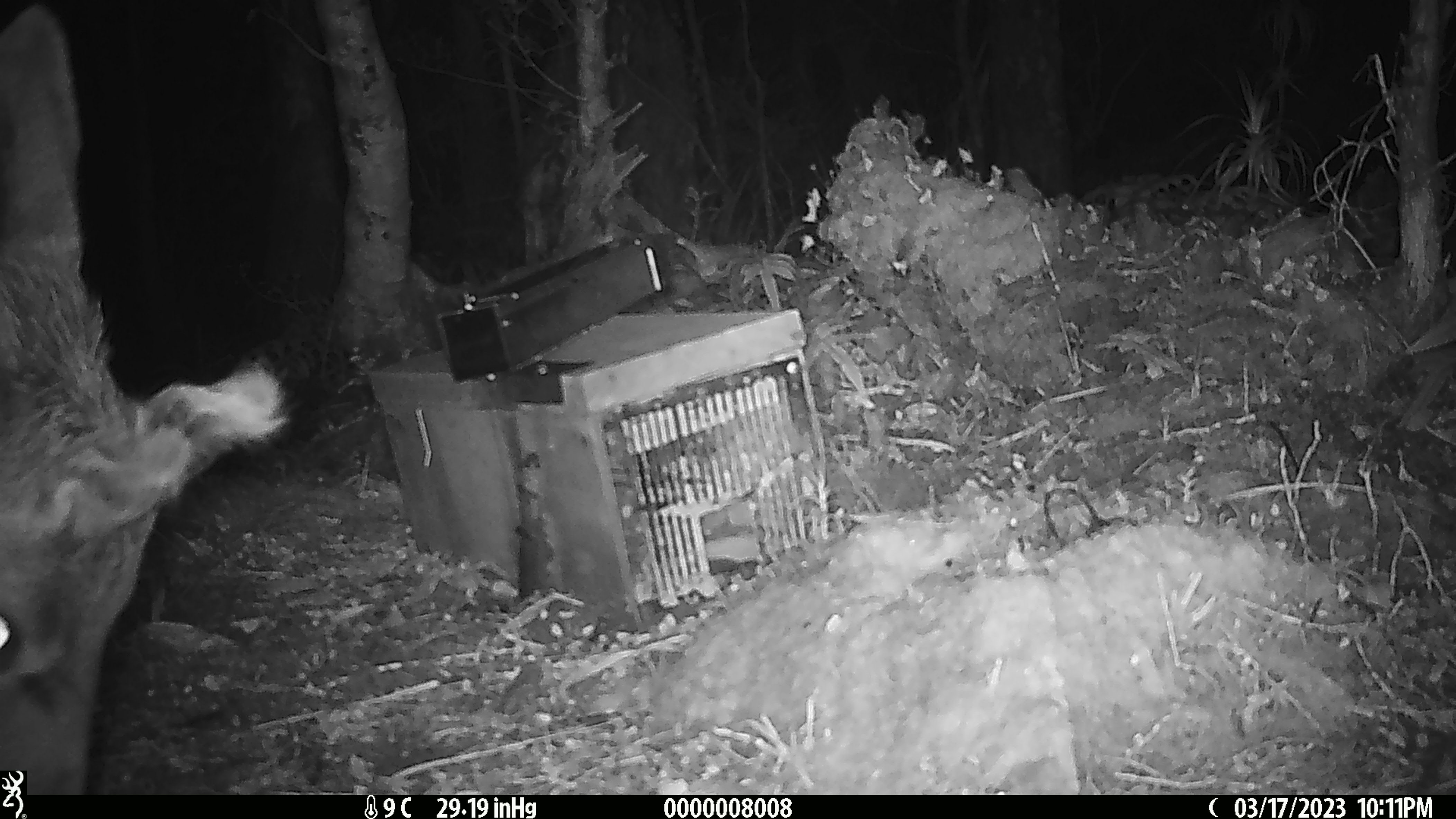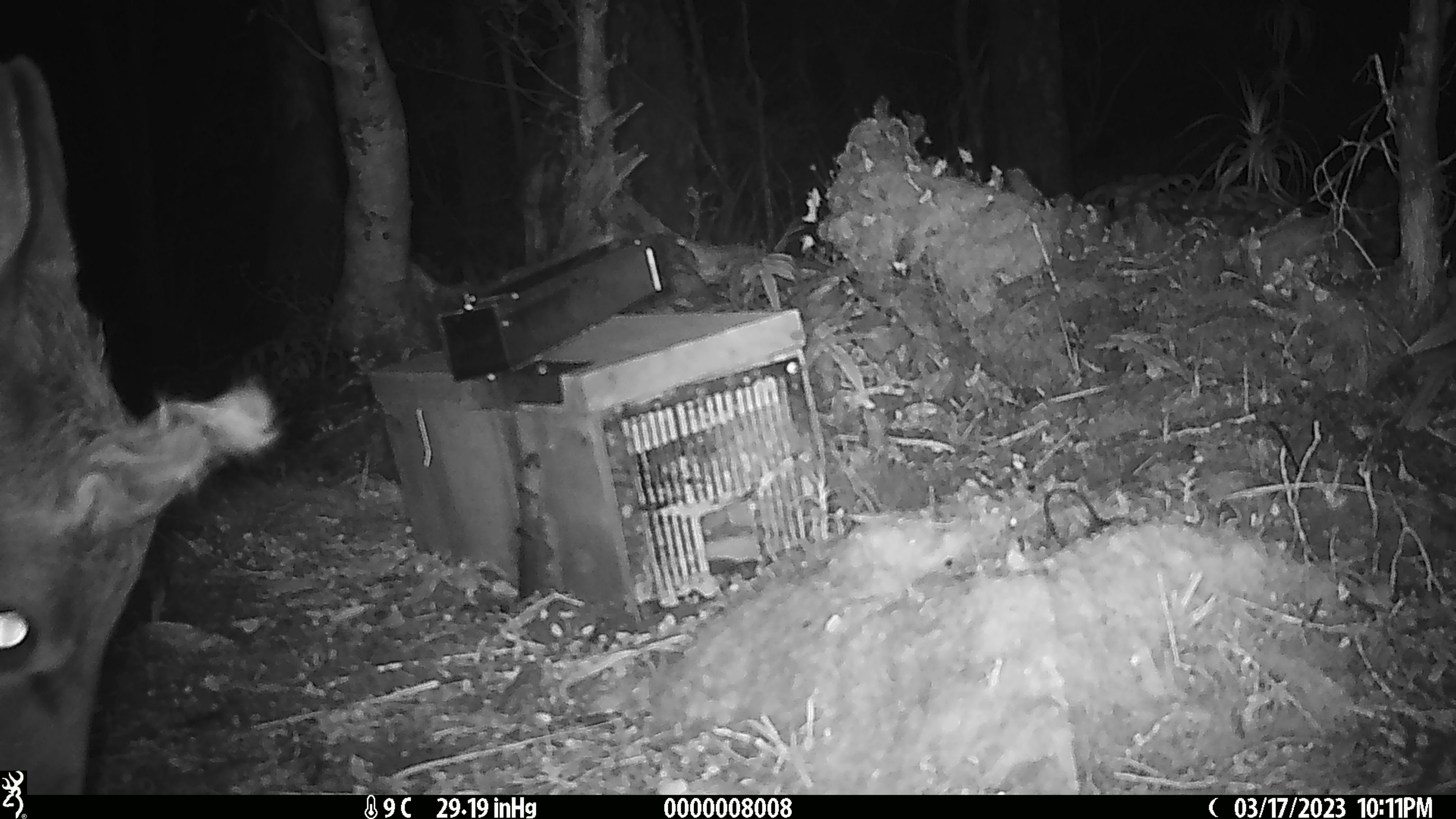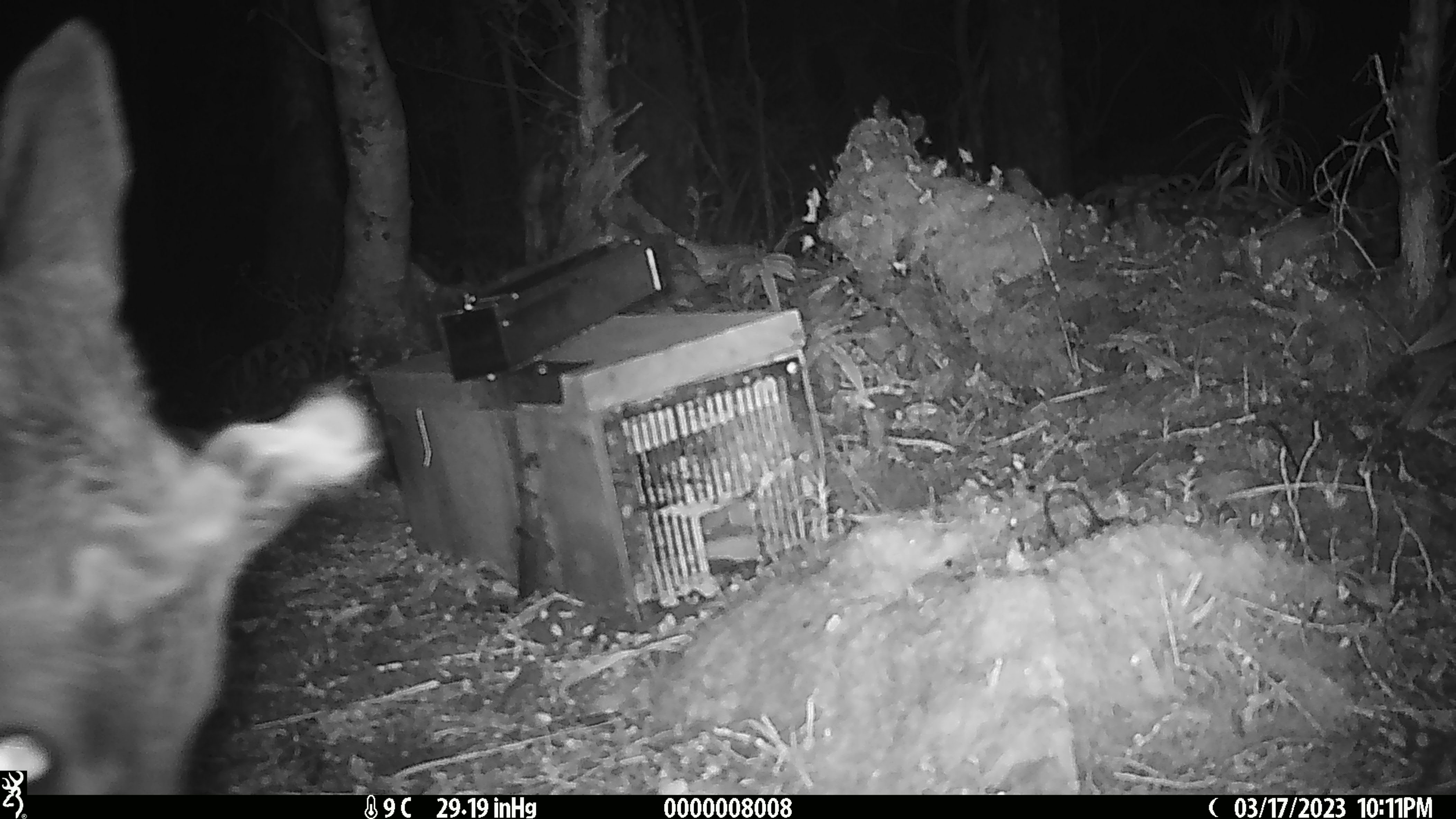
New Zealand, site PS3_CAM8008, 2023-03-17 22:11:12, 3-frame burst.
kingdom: Animalia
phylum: Chordata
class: Mammalia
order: Artiodactyla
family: Cervidae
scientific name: Cervidae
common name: deer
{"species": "deer (Cervidae)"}